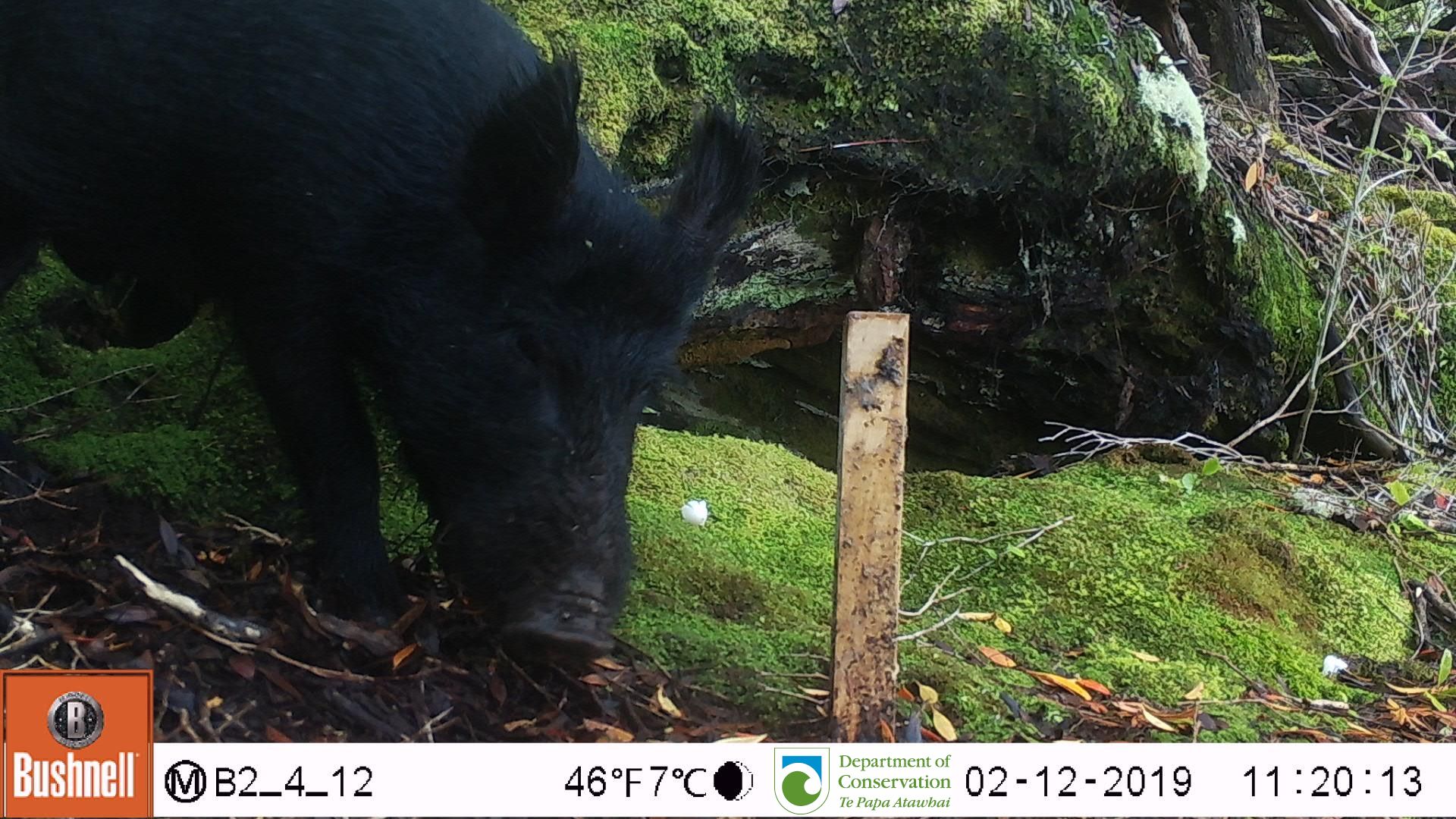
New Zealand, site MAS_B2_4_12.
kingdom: Animalia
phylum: Chordata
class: Mammalia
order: Artiodactyla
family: Suidae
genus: Sus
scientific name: Sus scrofa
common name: pig